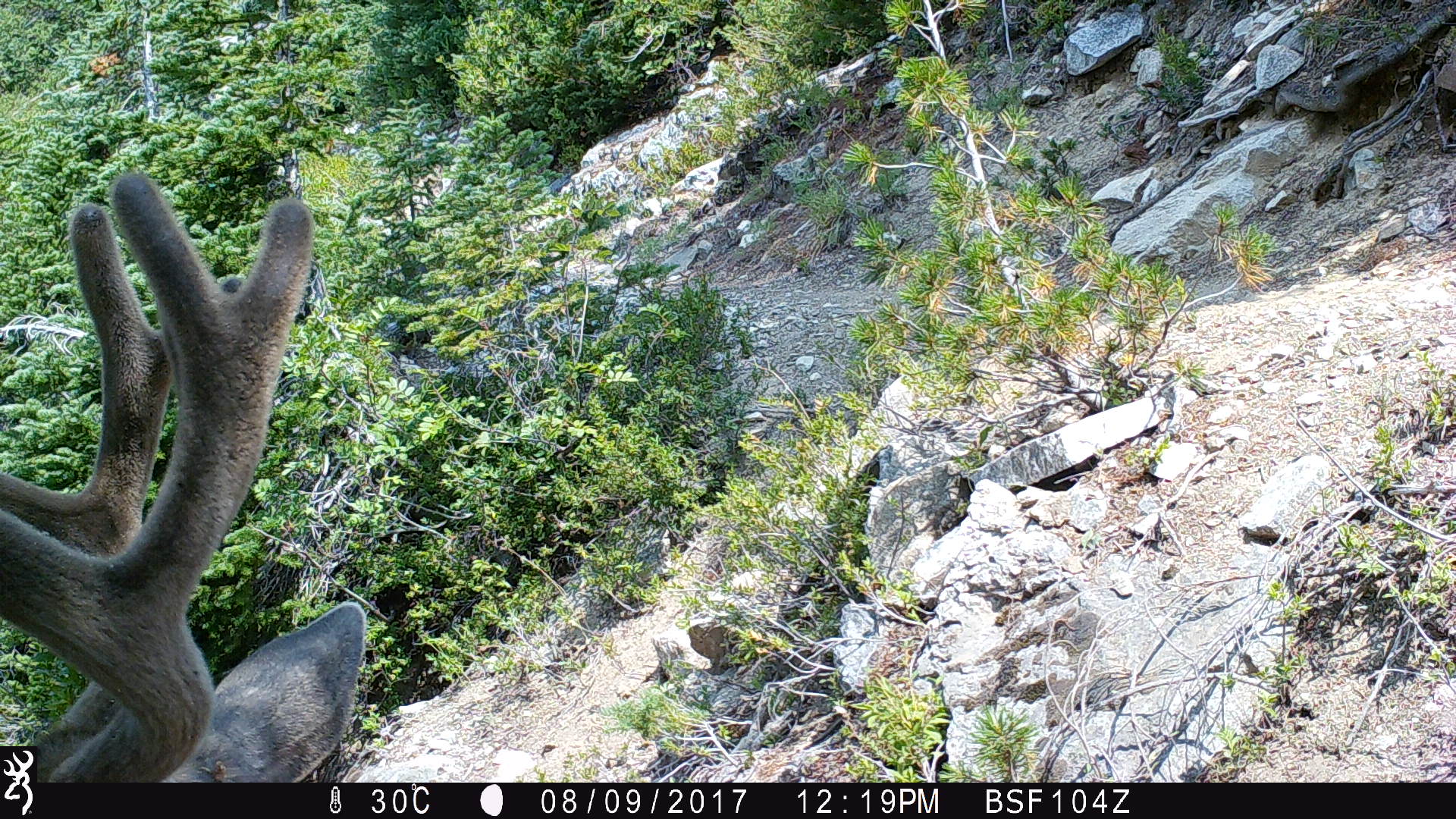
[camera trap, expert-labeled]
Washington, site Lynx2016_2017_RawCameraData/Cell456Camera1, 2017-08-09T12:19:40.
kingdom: Animalia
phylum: Chordata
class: Mammalia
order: Artiodactyla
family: Cervidae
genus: Odocoileus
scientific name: Odocoileus hemionus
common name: mule deer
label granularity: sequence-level